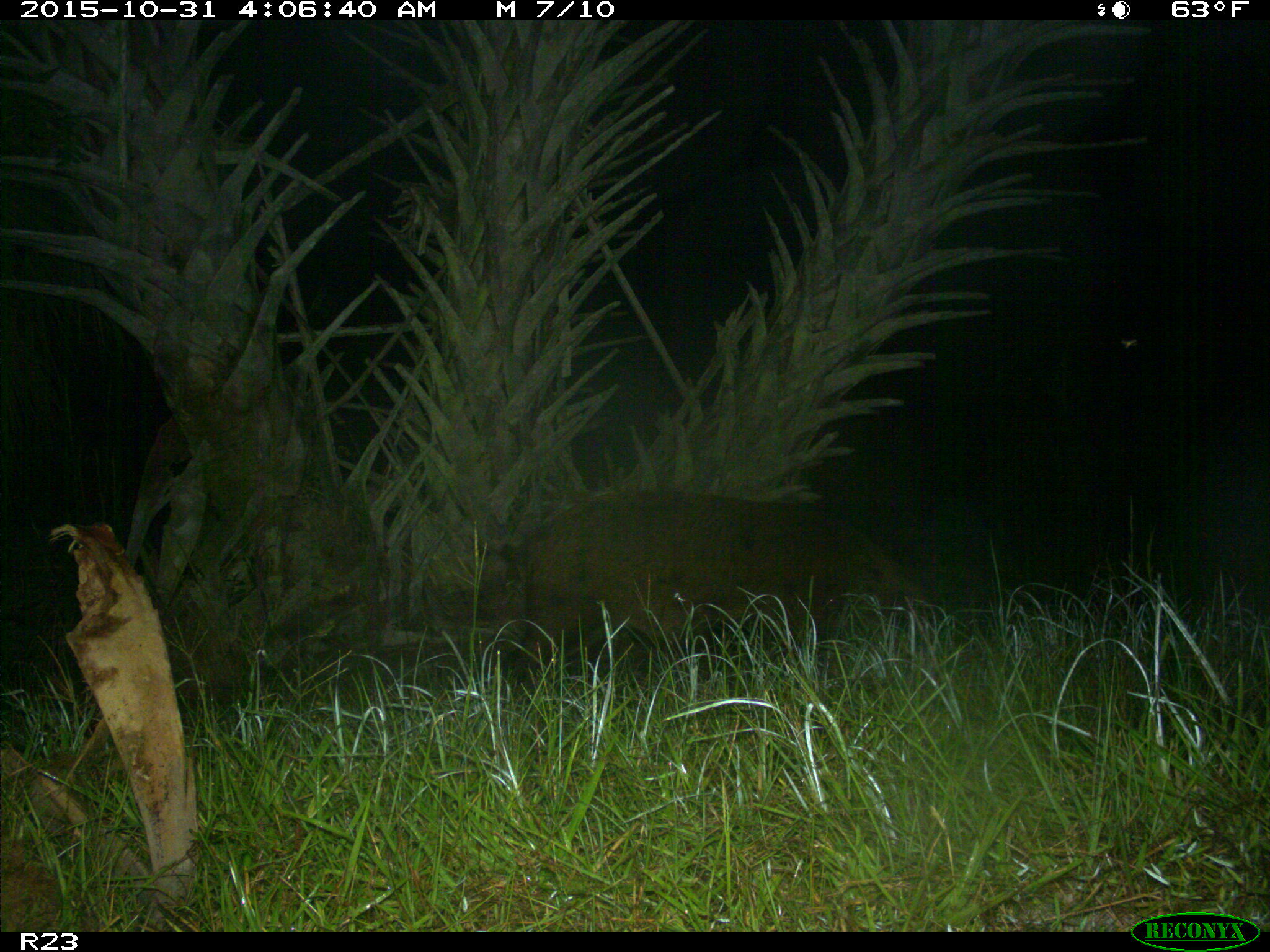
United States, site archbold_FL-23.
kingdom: Animalia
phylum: Chordata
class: Mammalia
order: Artiodactyla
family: Suidae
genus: Sus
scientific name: Sus scrofa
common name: wild boar